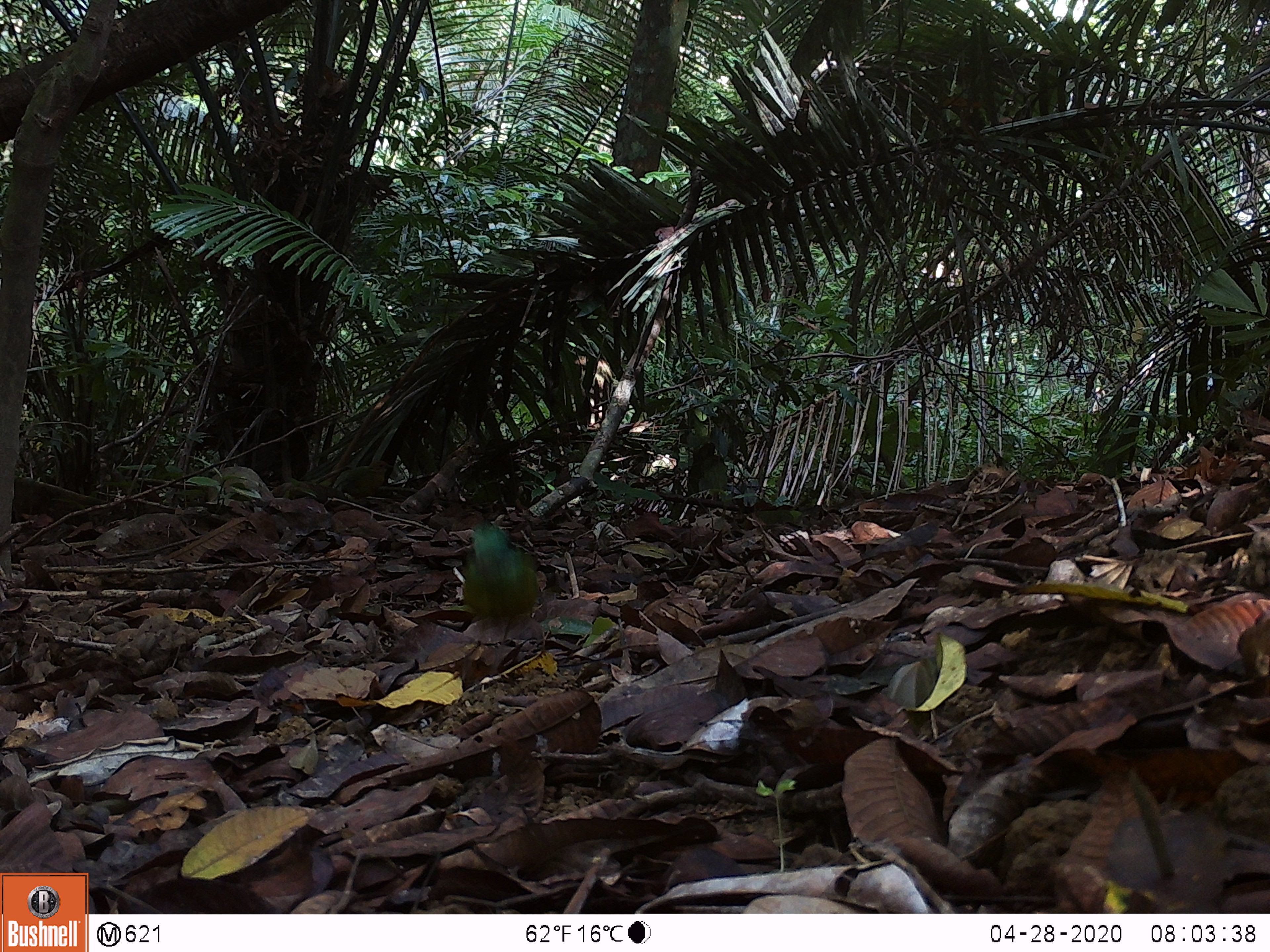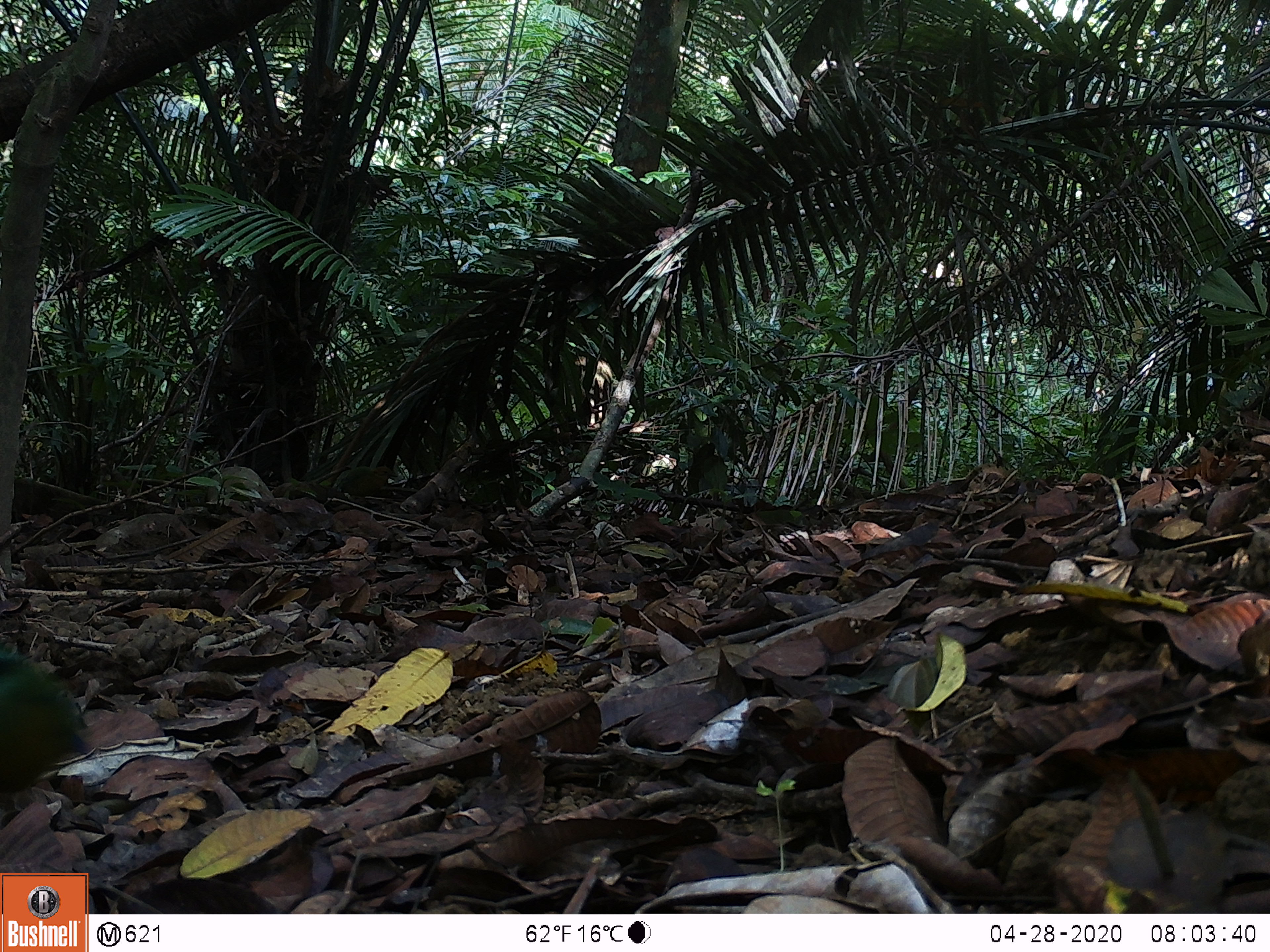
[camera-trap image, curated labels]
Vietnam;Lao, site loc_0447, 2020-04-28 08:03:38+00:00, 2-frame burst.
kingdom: Animalia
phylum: Chordata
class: Aves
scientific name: Aves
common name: bird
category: unidentified bird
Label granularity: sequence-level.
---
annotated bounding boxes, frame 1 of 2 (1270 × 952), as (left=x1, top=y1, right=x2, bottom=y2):
unidentified bird: (left=453, top=522, right=545, bottom=678)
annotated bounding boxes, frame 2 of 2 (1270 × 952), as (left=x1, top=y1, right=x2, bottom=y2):
unidentified bird: (left=0, top=645, right=90, bottom=795)